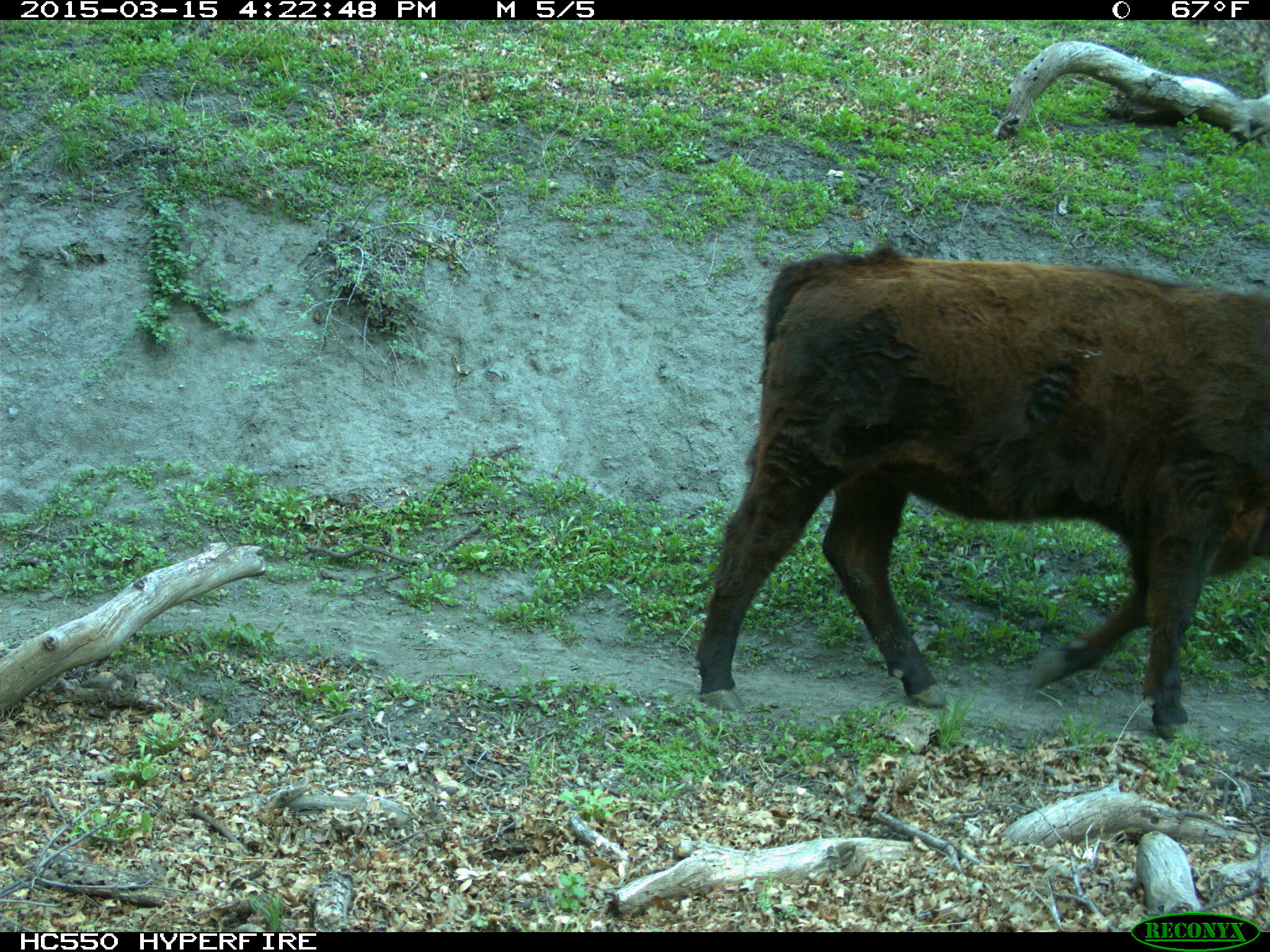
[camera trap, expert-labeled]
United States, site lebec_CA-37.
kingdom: Animalia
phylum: Chordata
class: Mammalia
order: Artiodactyla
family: Bovidae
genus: Bos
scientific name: Bos taurus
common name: domestic cow